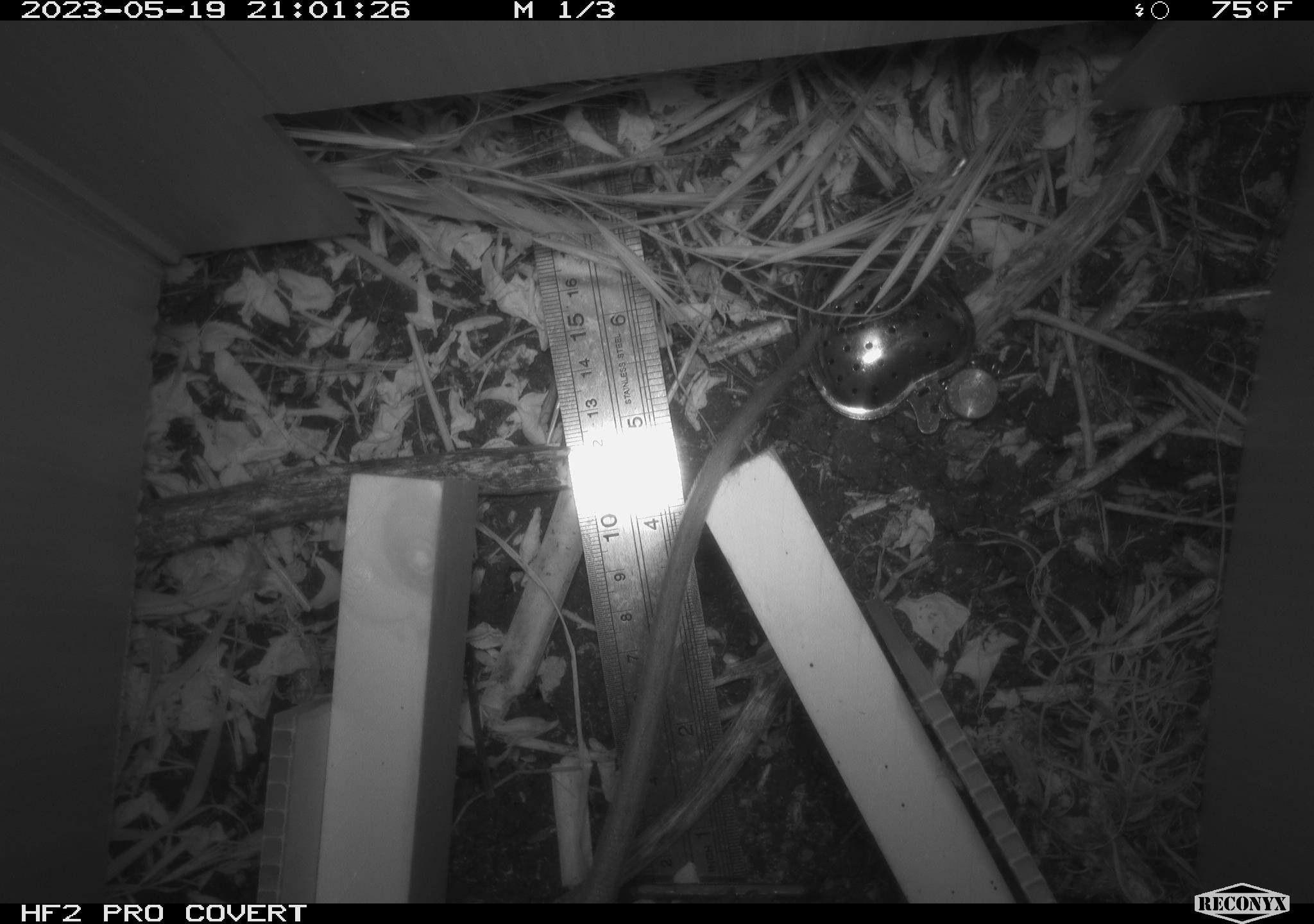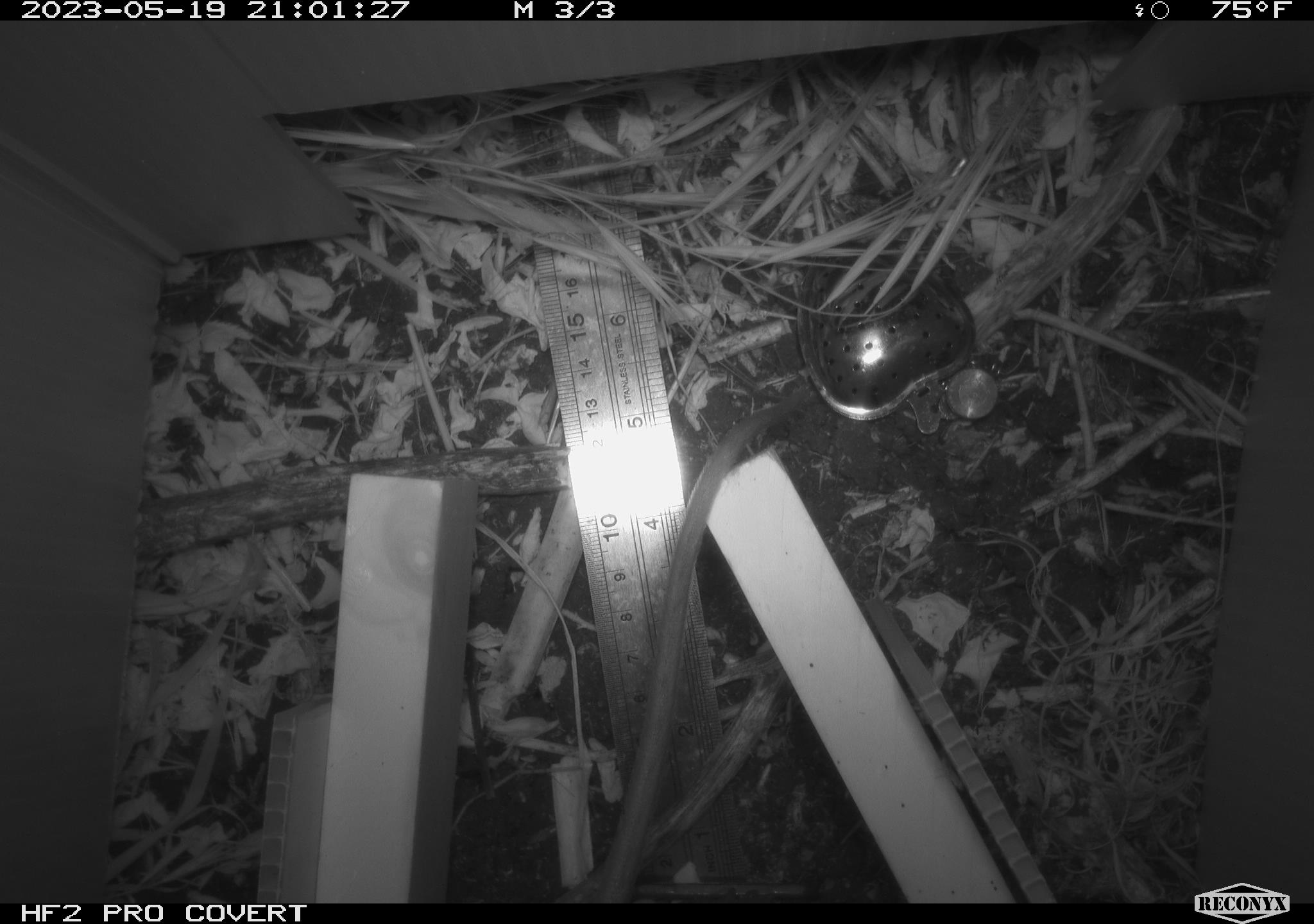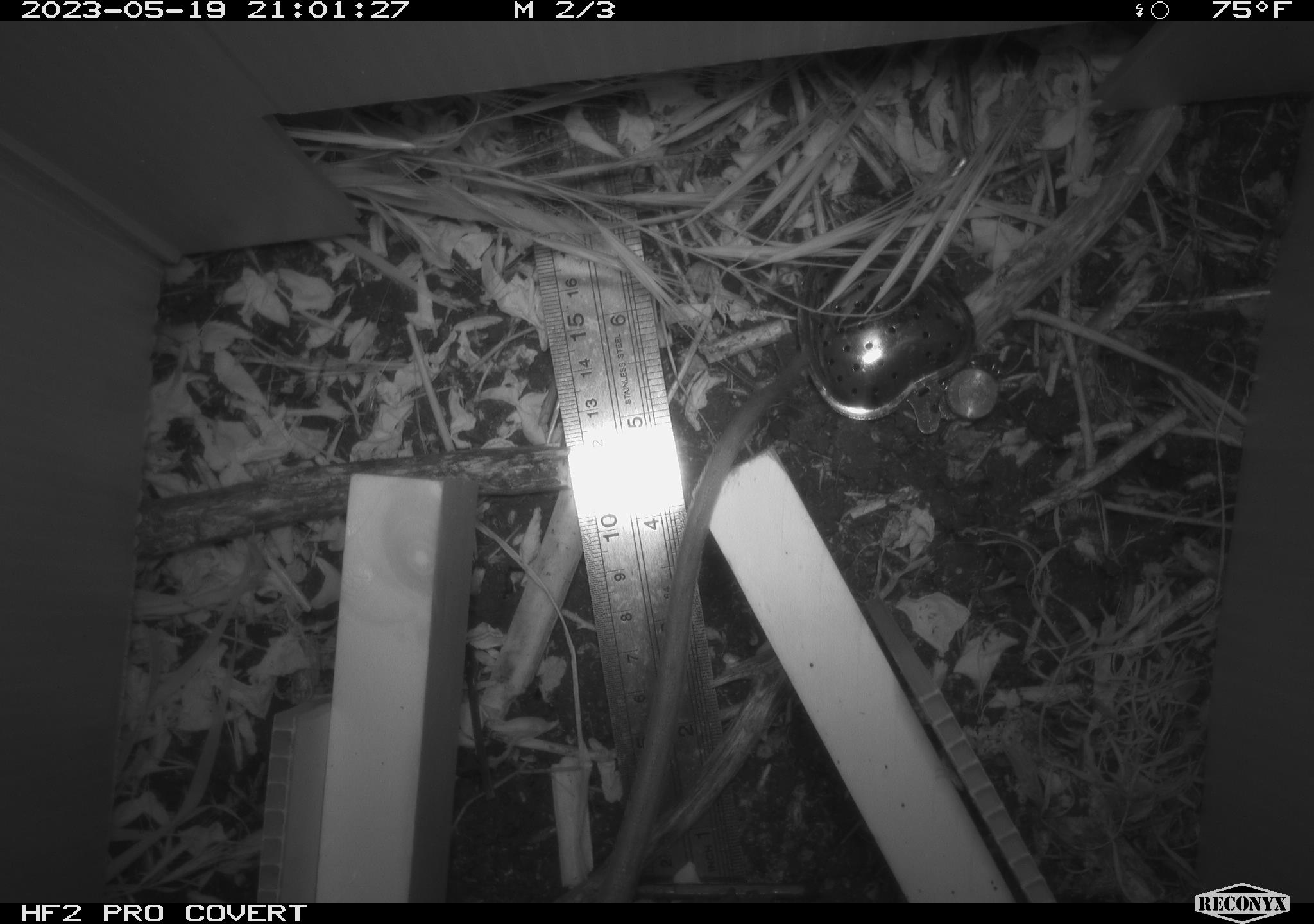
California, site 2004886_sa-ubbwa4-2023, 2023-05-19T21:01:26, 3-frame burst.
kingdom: Animalia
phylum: Chordata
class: Mammalia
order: Rodentia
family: Muridae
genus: Rattus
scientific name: Rattus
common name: rat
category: rattus species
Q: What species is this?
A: Rattus species (rat) (Rattus).